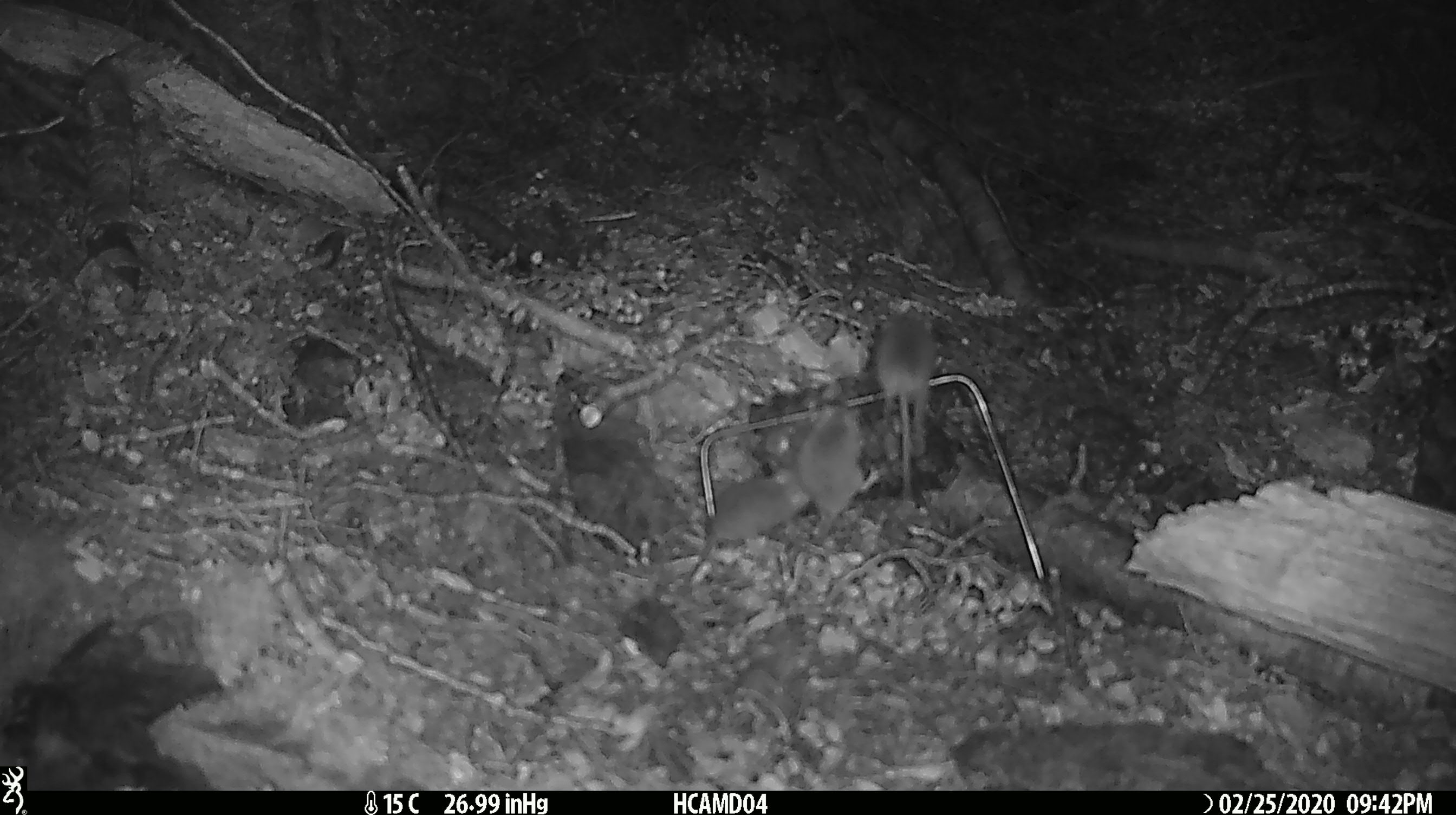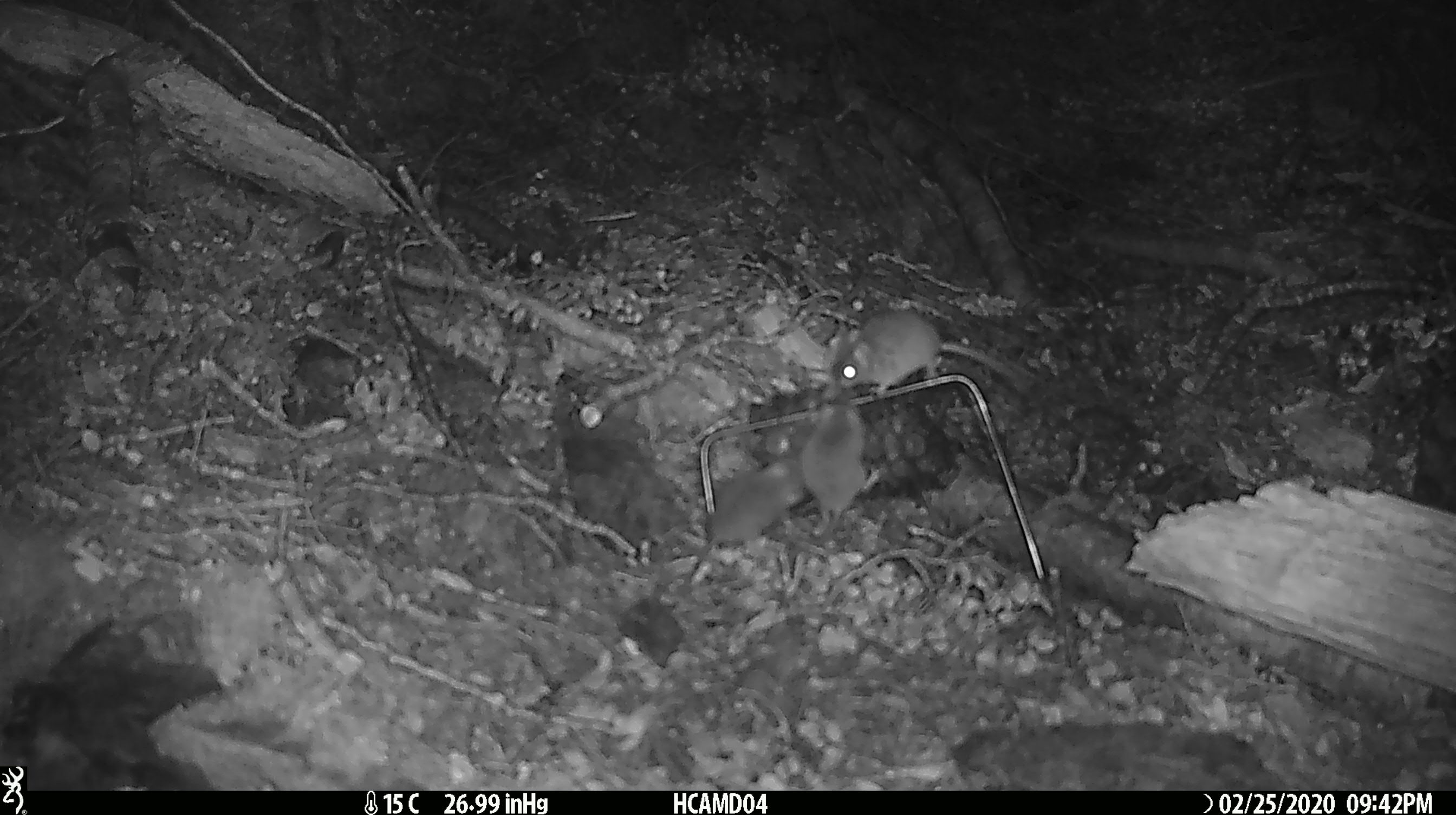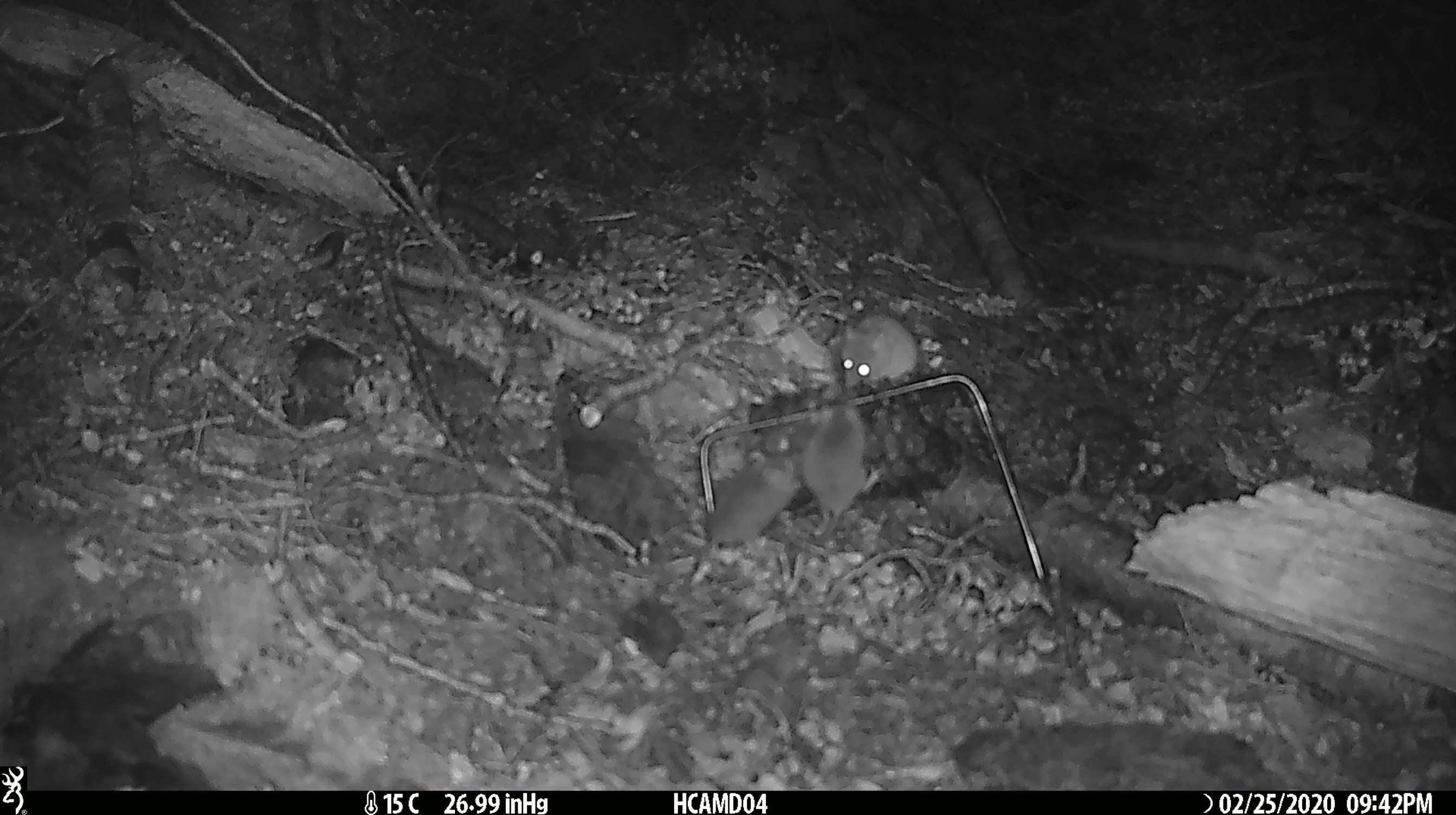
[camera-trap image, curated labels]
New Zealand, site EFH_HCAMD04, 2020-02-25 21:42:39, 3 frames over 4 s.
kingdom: Animalia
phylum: Chordata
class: Mammalia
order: Rodentia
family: Muridae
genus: Mus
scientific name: Mus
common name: mouse